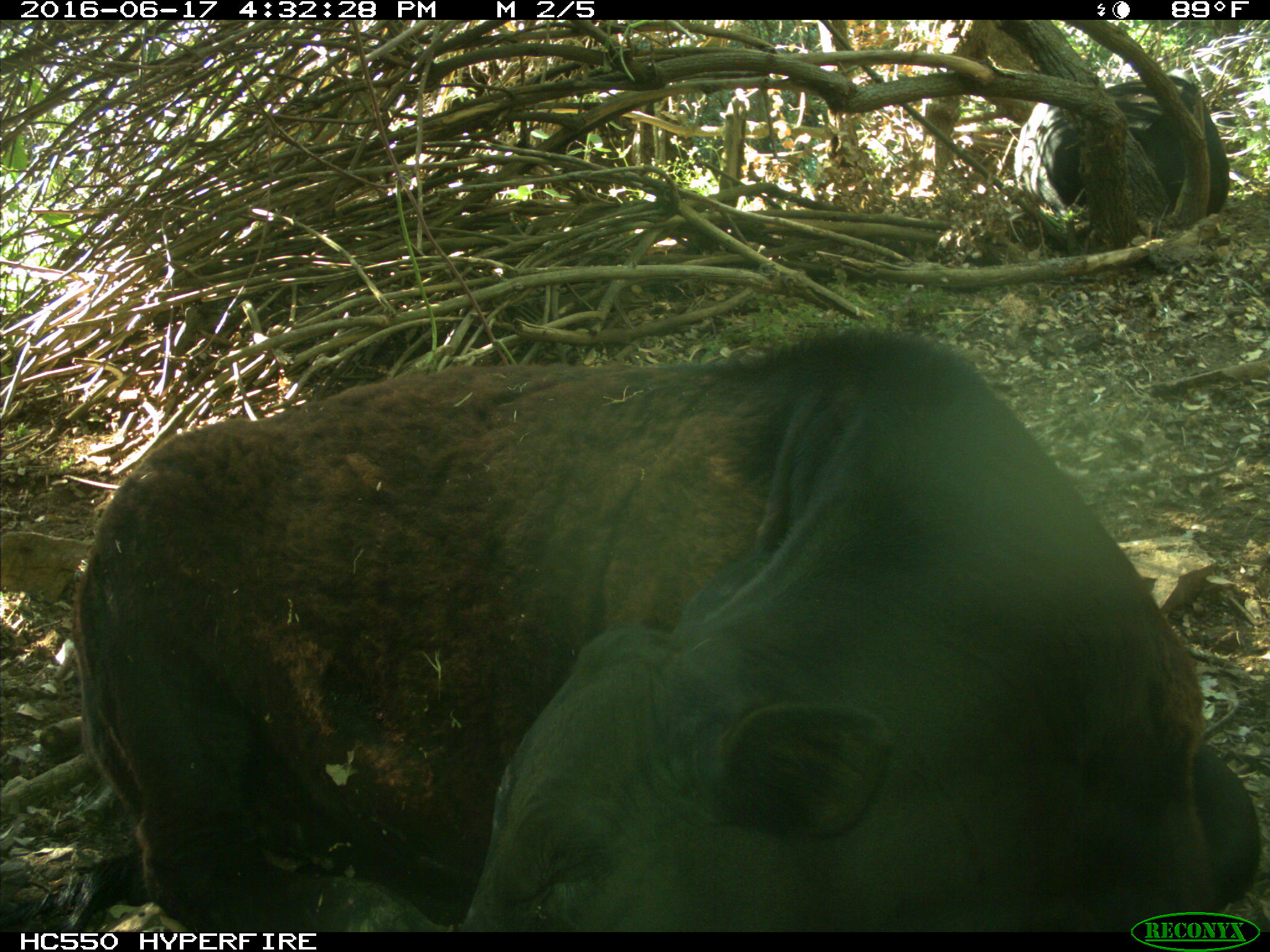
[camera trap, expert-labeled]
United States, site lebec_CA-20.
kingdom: Animalia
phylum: Chordata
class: Mammalia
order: Artiodactyla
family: Bovidae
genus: Bos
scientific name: Bos taurus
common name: domestic cow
Bos taurus (domestic cow).